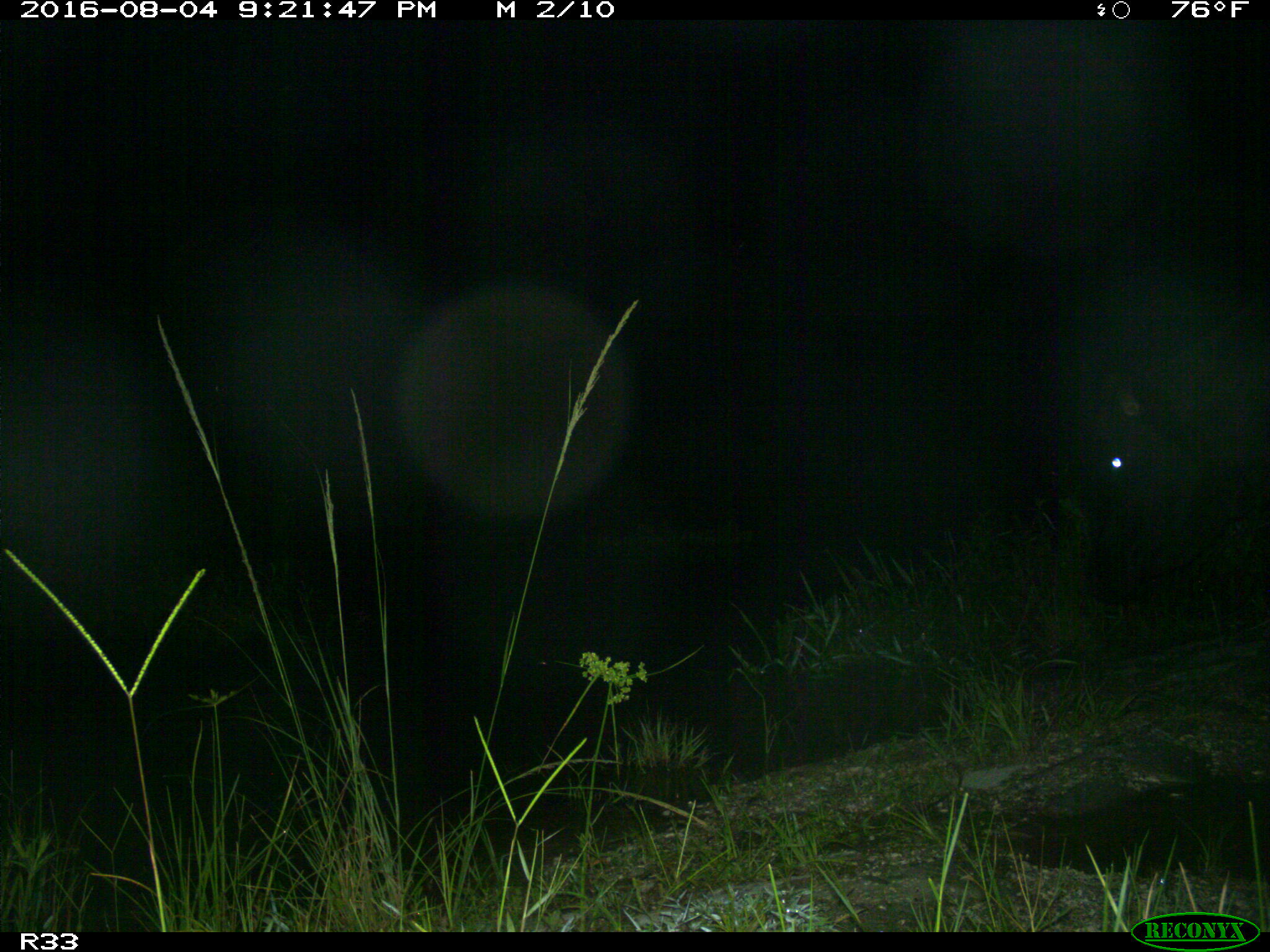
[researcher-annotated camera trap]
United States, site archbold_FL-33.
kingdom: Animalia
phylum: Chordata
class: Mammalia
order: Artiodactyla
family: Bovidae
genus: Bos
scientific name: Bos taurus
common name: domestic cow